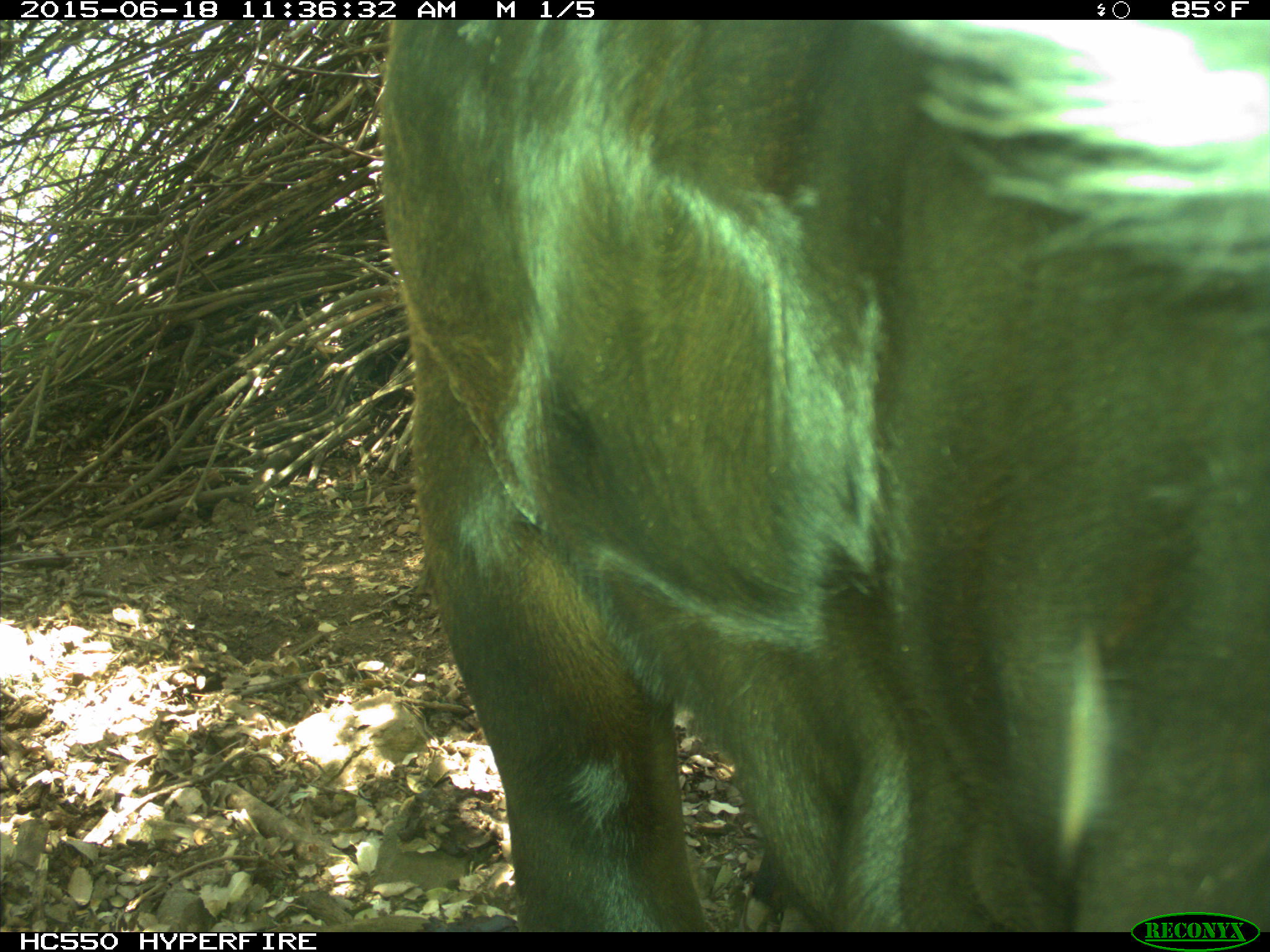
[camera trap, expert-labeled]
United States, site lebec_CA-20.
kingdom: Animalia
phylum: Chordata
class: Mammalia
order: Artiodactyla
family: Bovidae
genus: Bos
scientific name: Bos taurus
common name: domestic cow